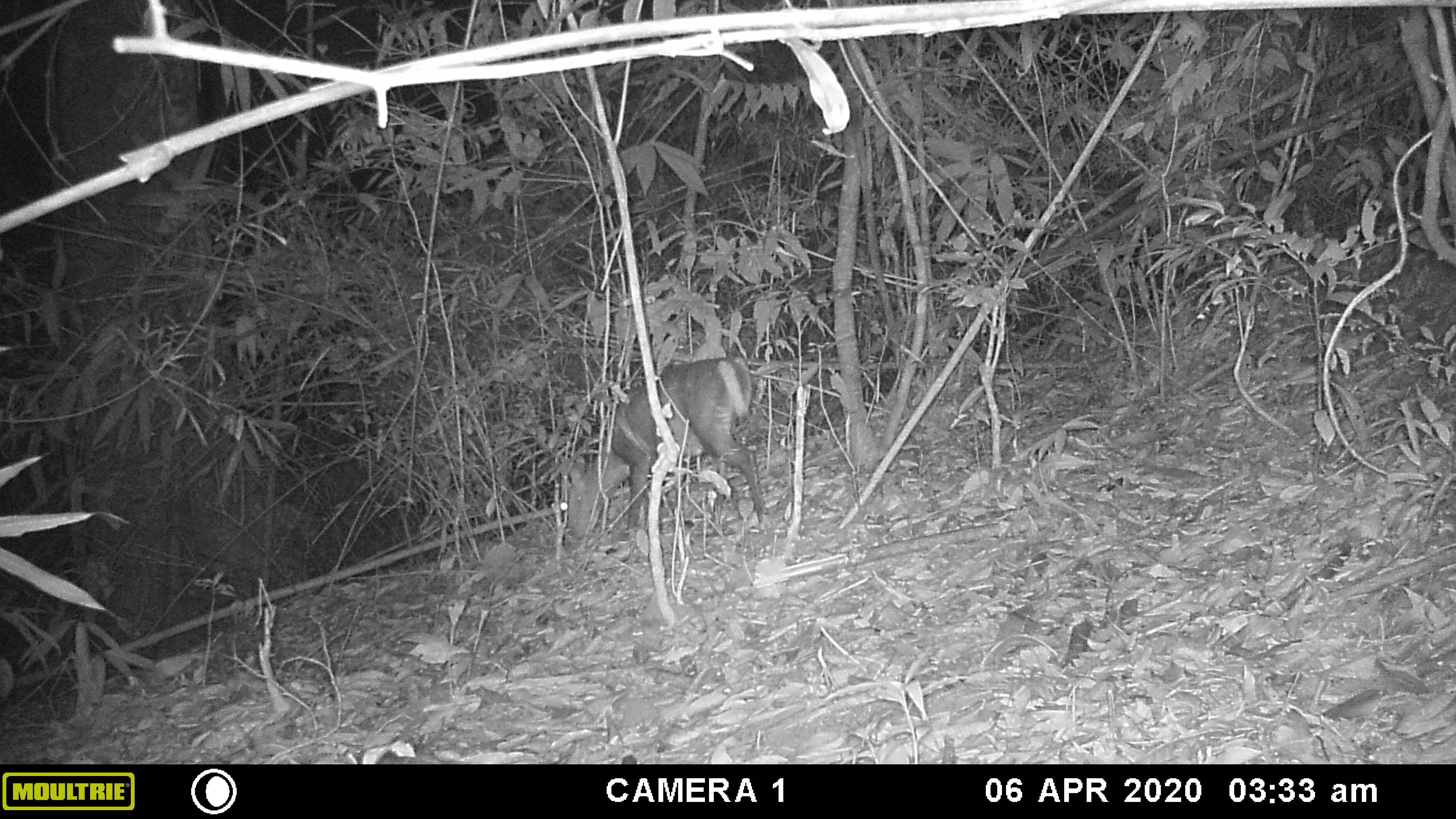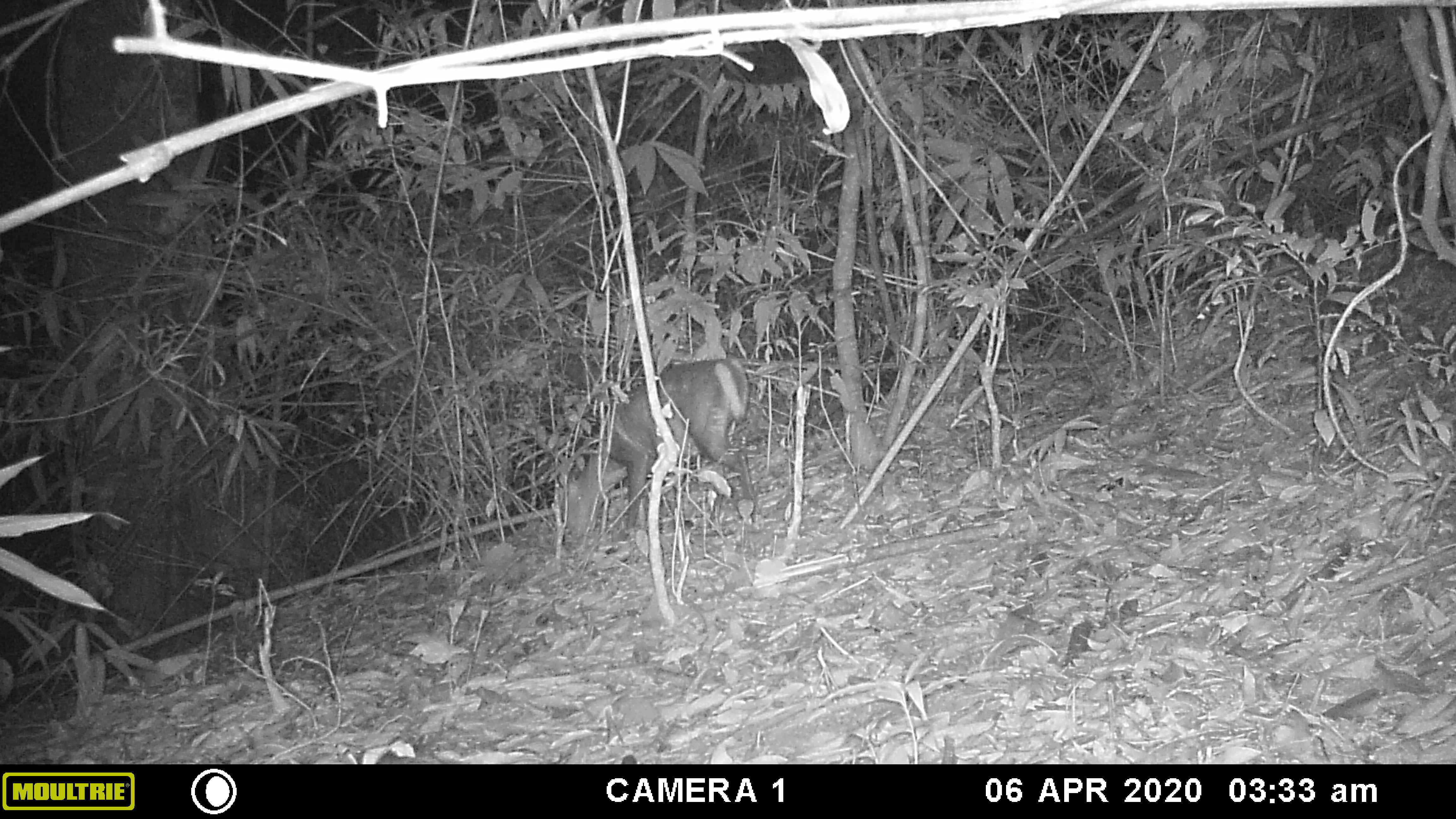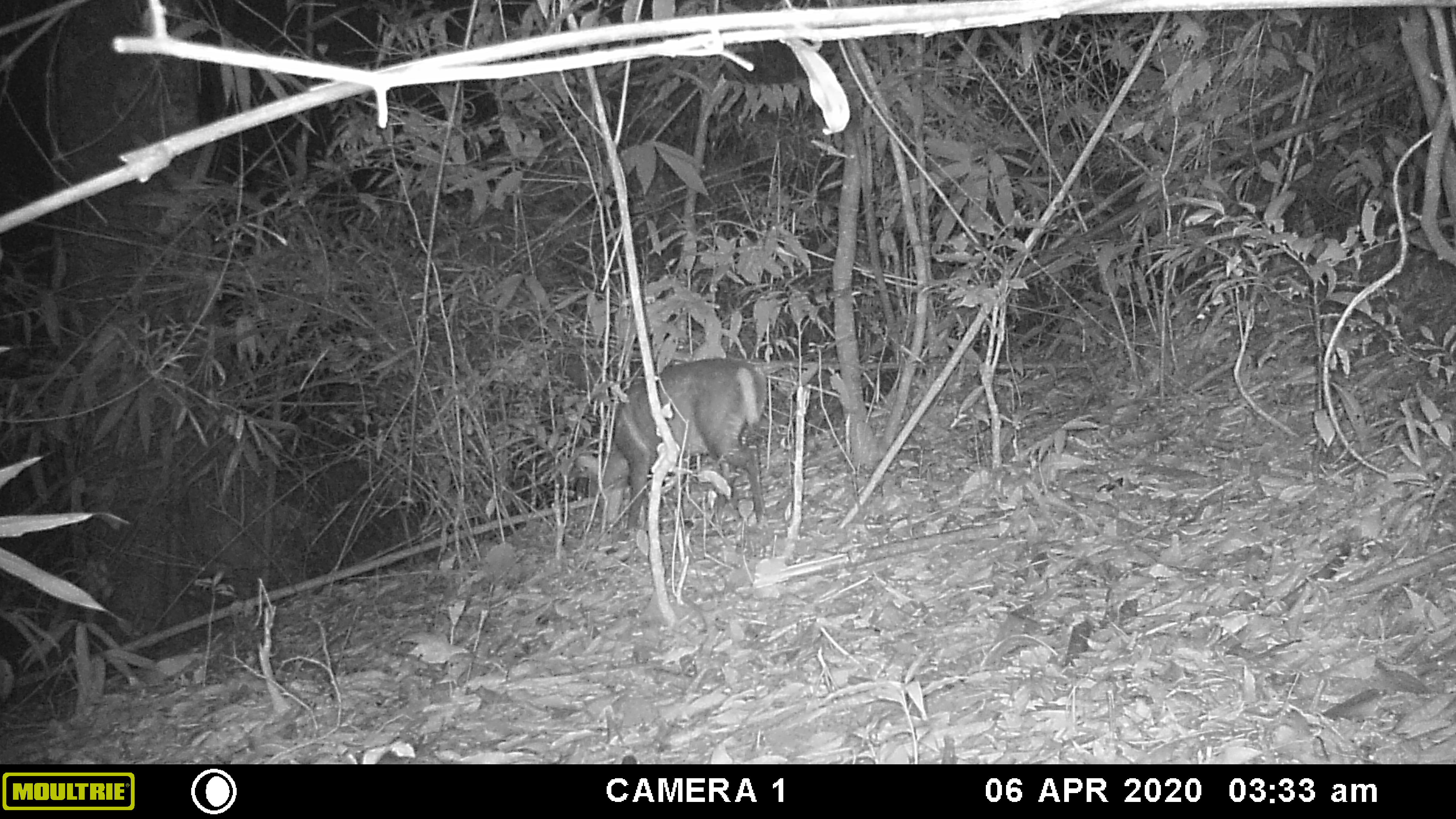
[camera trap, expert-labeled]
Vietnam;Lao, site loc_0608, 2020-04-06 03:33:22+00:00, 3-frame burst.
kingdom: Animalia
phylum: Chordata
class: Mammalia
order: Artiodactyla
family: Cervidae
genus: Muntiacus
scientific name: Muntiacus rooseveltorum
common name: roosevelt's muntjac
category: roosevelts muntjac group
Roosevelts muntjac group (roosevelt's muntjac) (Muntiacus rooseveltorum). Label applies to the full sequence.